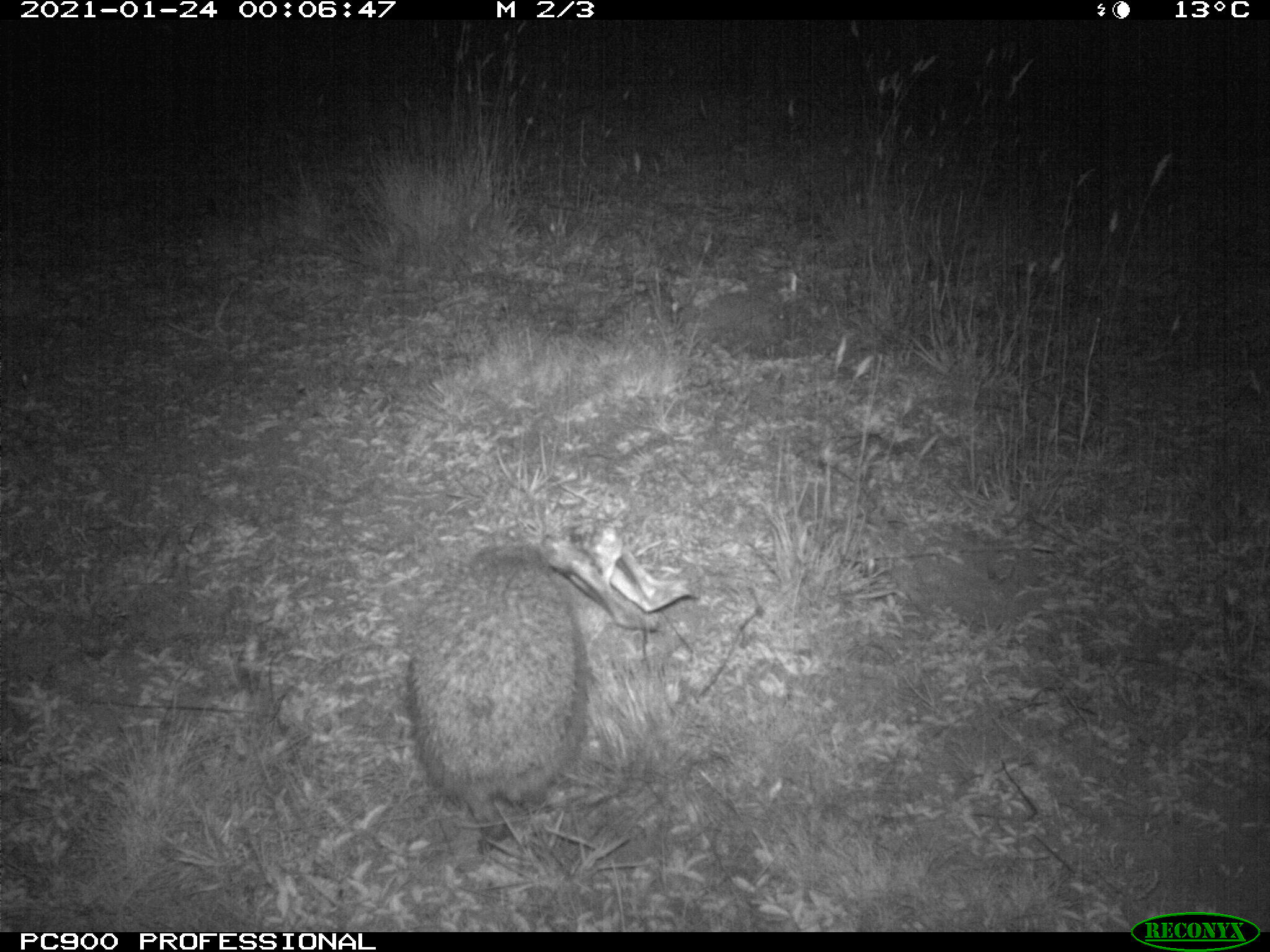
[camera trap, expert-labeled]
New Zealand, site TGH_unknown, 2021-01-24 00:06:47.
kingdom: Animalia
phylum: Chordata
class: Mammalia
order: Eulipotyphla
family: Erinaceidae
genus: Erinaceus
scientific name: Erinaceus europaeus europaeus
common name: european hedgehog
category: hedgehog